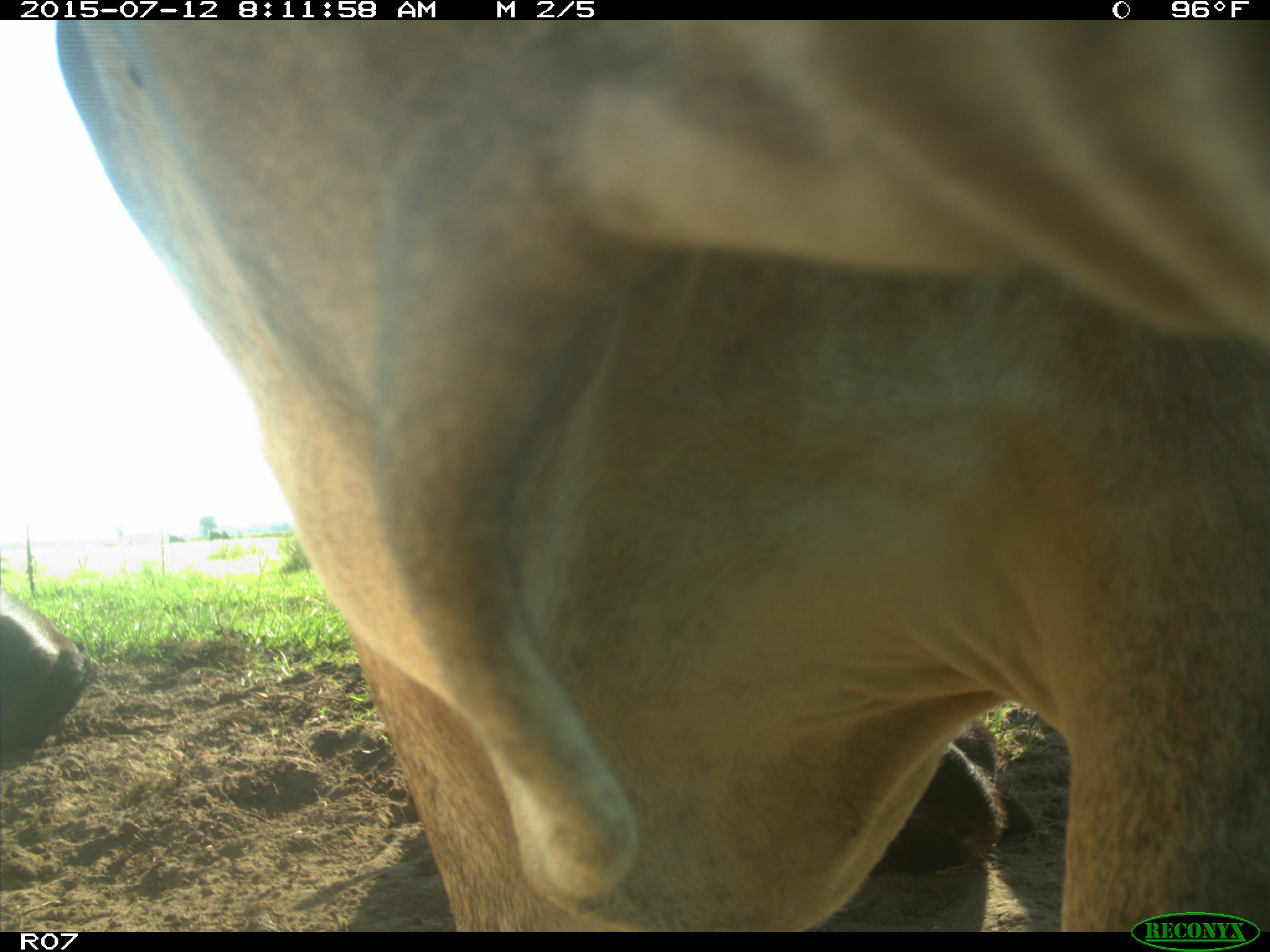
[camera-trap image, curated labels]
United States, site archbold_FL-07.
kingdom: Animalia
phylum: Chordata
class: Mammalia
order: Artiodactyla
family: Bovidae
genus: Bos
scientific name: Bos taurus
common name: domestic cow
Bos taurus (domestic cow).